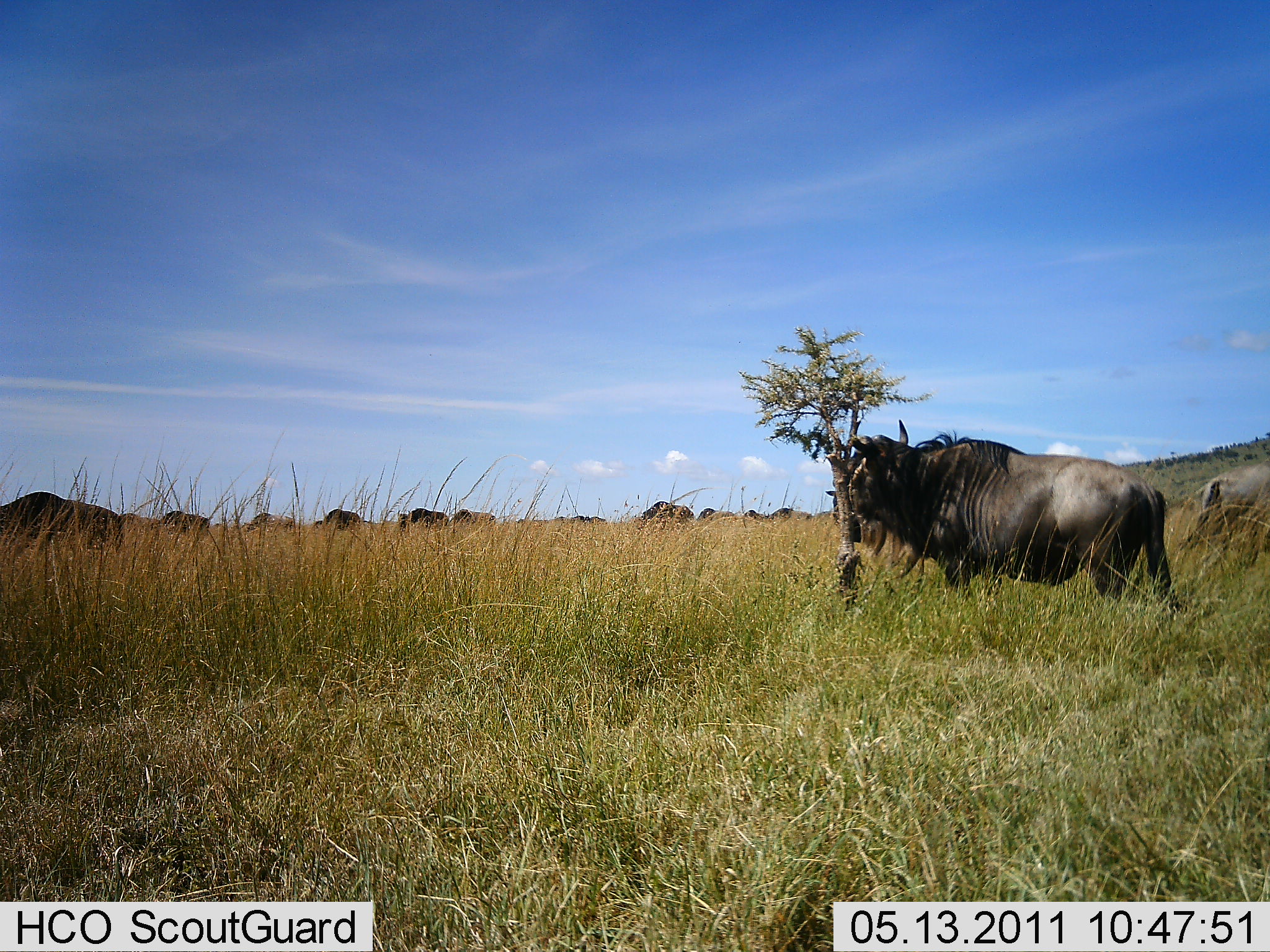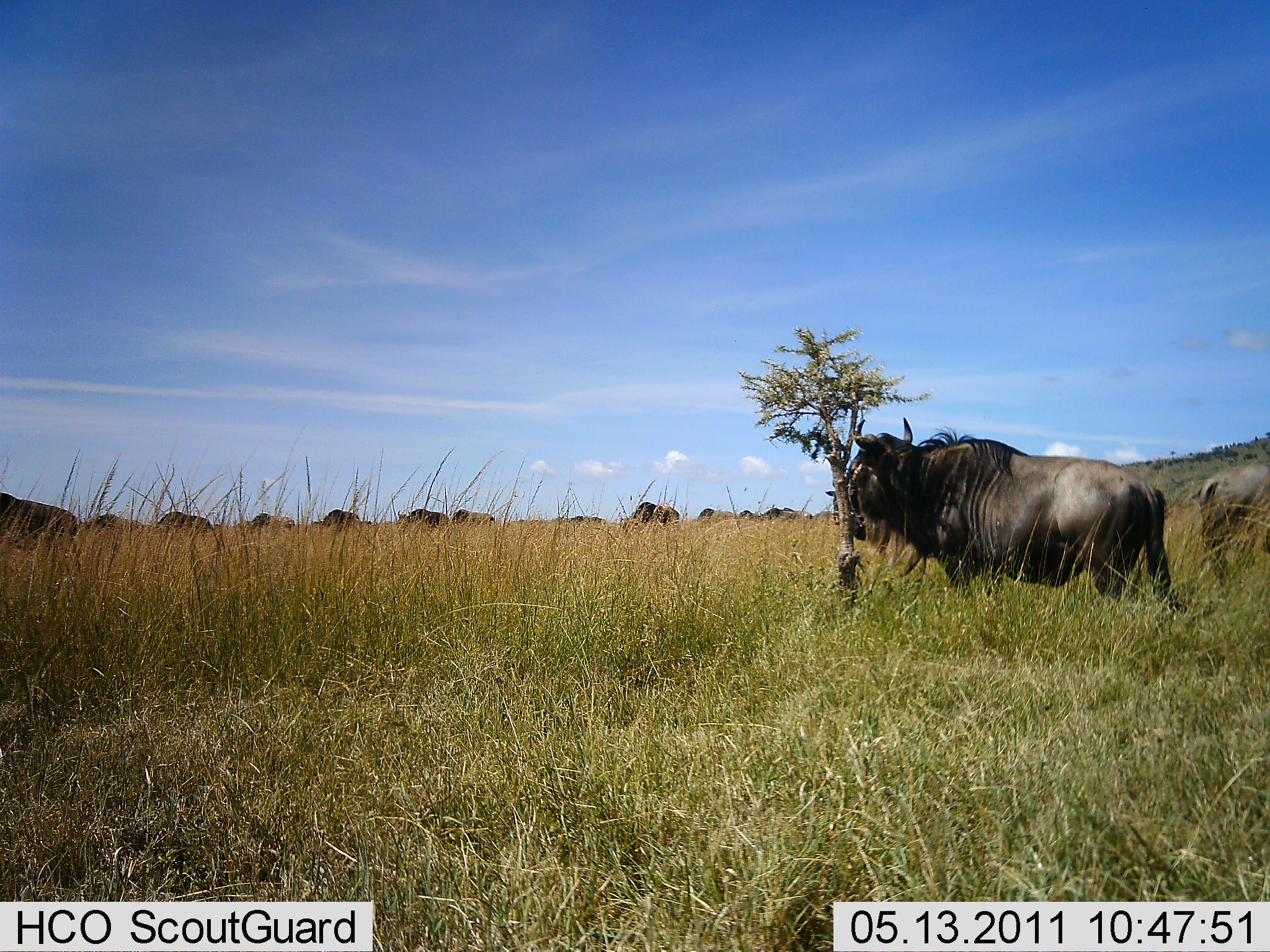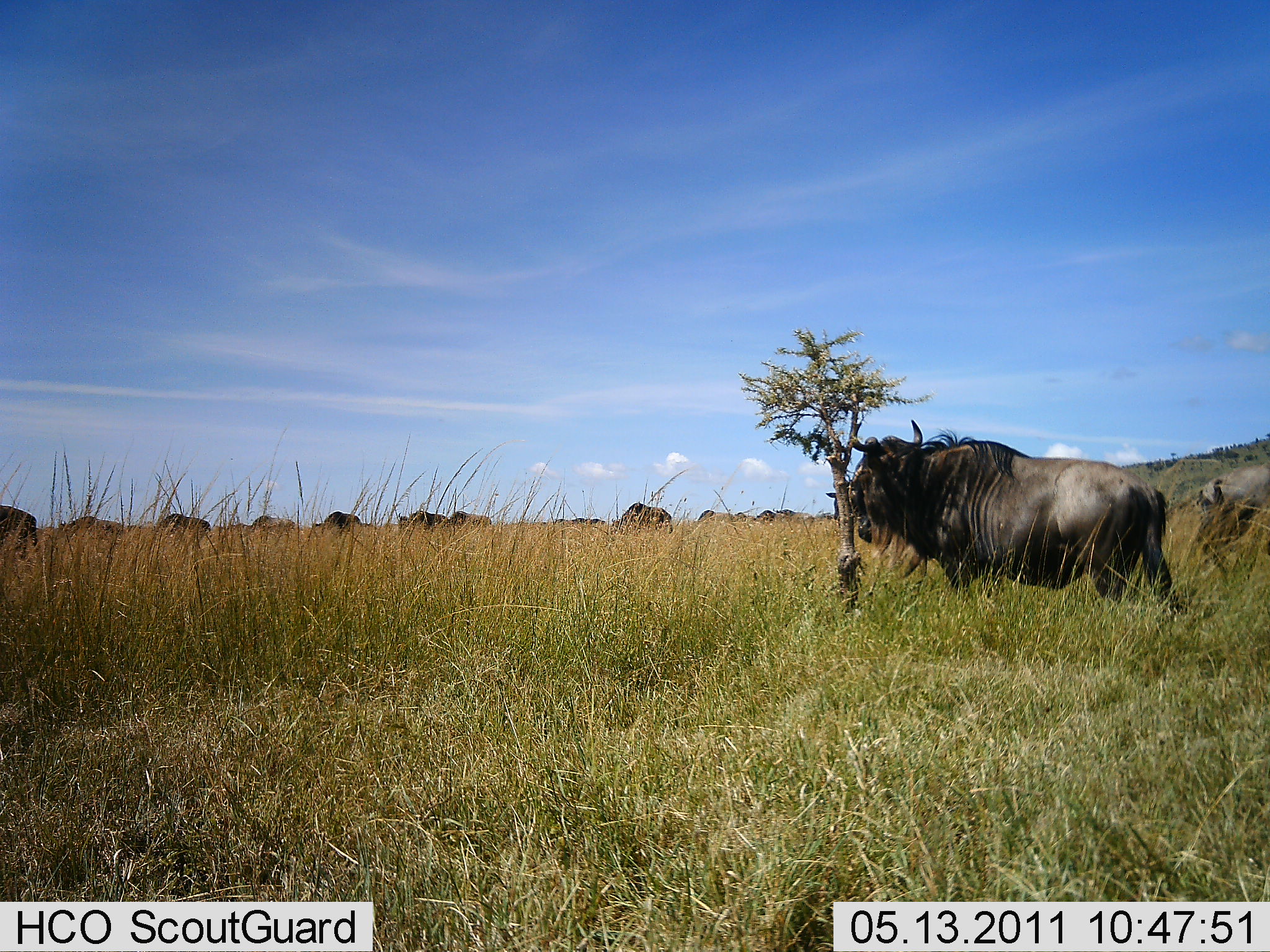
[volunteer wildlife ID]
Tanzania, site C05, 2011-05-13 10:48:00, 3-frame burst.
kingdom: Animalia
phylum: Chordata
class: Mammalia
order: Artiodactyla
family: Bovidae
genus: Connochaetes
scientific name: Connochaetes taurinus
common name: blue wildebeest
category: wildebeest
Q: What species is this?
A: Wildebeest (blue wildebeest) (Connochaetes taurinus).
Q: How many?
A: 11-50.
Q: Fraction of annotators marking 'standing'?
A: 92%.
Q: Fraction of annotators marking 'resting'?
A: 0%.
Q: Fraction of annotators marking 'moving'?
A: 58%.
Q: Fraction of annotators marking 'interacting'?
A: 8%.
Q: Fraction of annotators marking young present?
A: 0%.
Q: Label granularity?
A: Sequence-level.